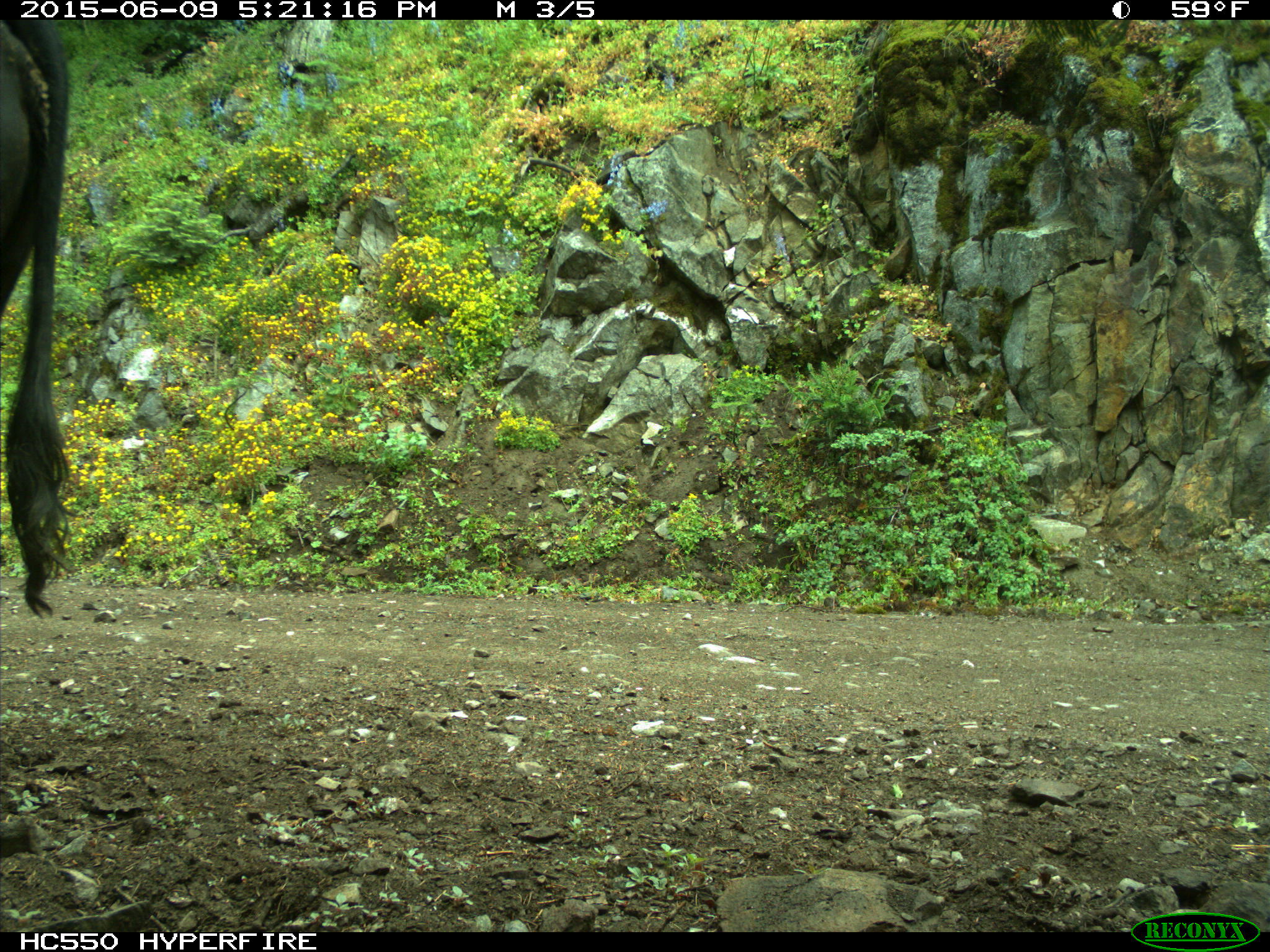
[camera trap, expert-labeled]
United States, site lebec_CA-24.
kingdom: Animalia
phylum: Chordata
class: Mammalia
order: Artiodactyla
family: Bovidae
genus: Bos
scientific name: Bos taurus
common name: domestic cow